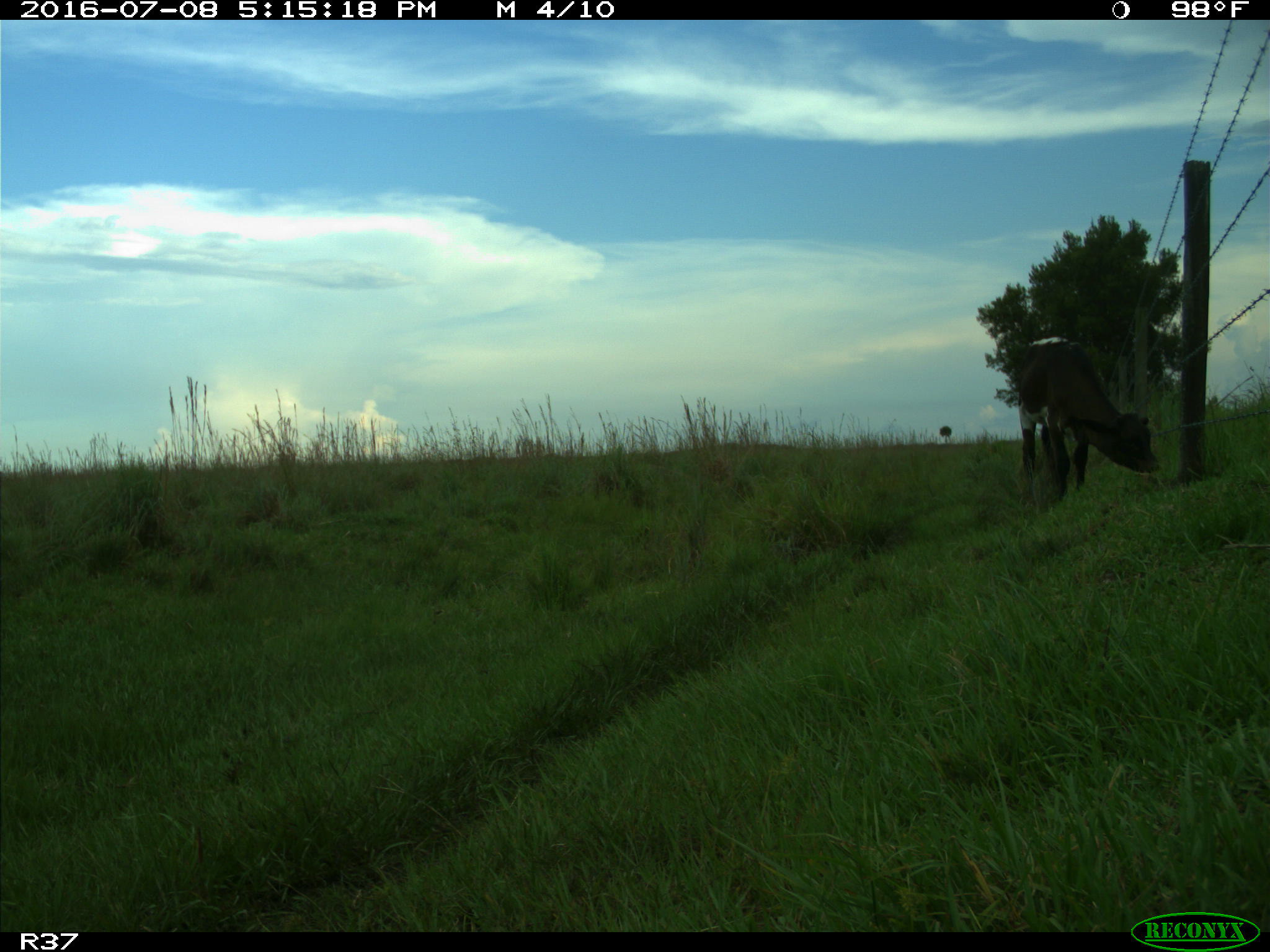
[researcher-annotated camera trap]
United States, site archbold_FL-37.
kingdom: Animalia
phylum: Chordata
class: Mammalia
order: Artiodactyla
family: Bovidae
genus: Bos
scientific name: Bos taurus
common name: domestic cow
Bos taurus (domestic cow).